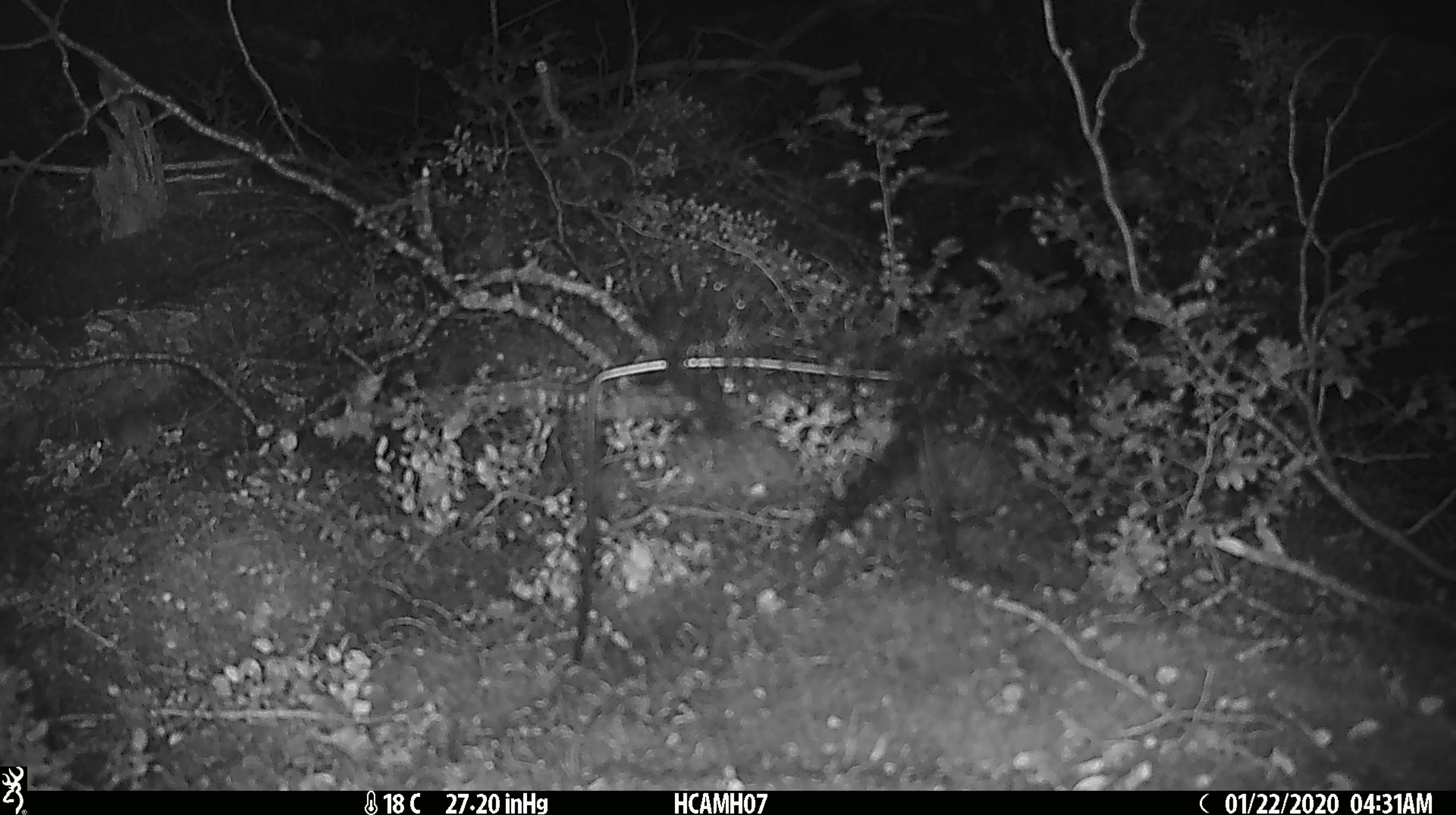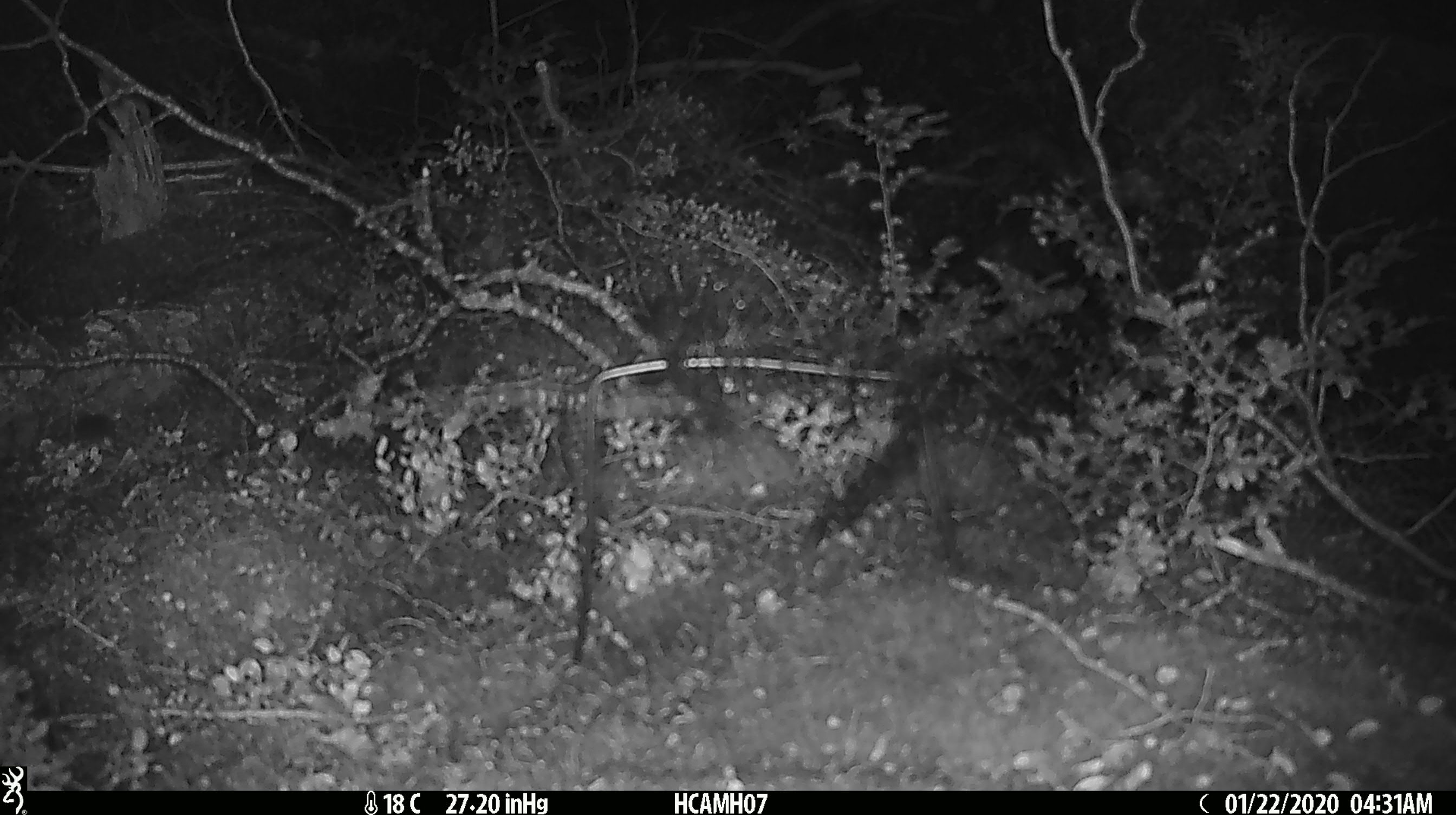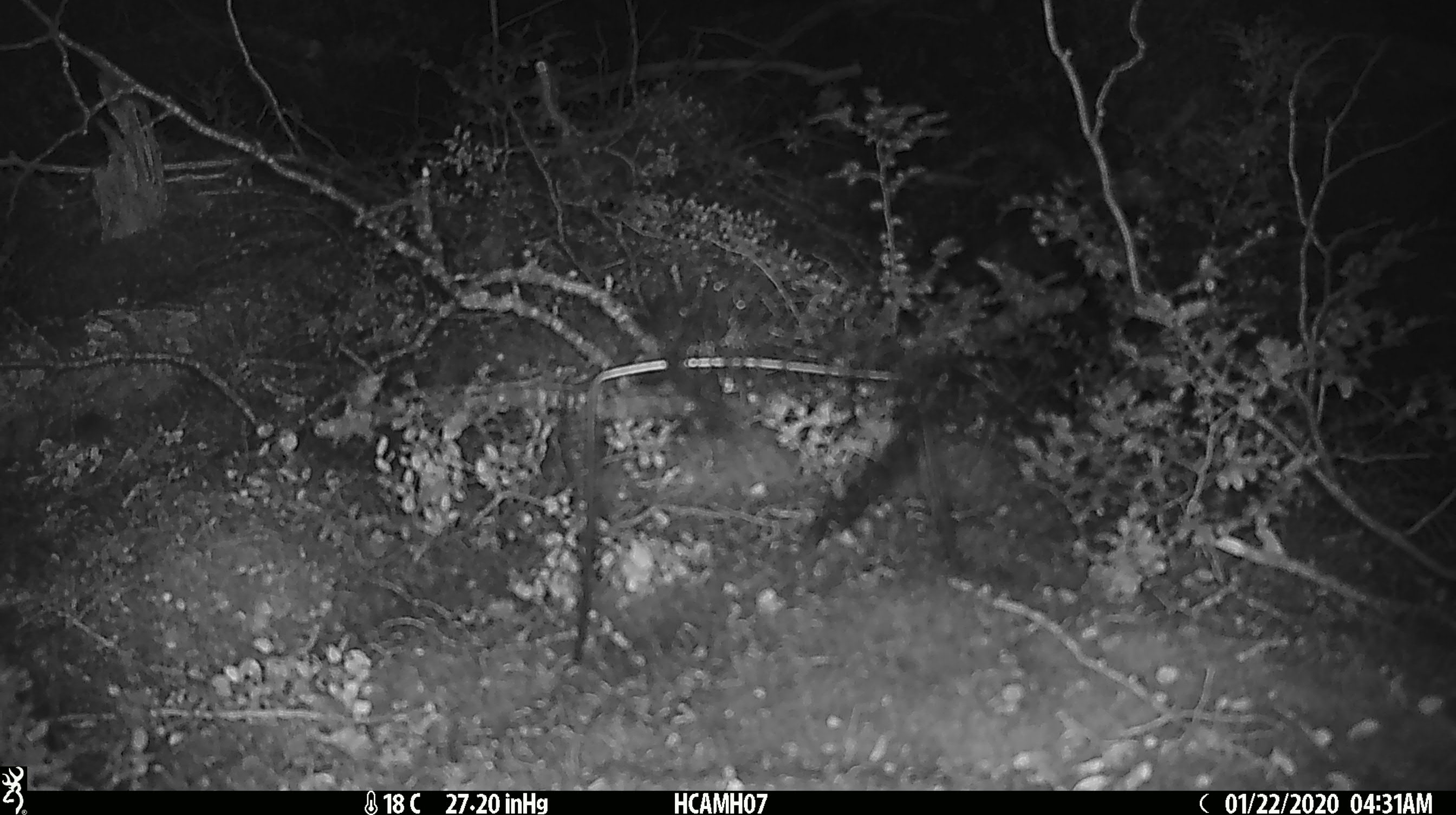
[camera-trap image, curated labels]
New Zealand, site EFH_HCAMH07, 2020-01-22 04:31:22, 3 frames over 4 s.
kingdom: Animalia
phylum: Chordata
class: Mammalia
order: Rodentia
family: Muridae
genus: Mus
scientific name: Mus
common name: mouse